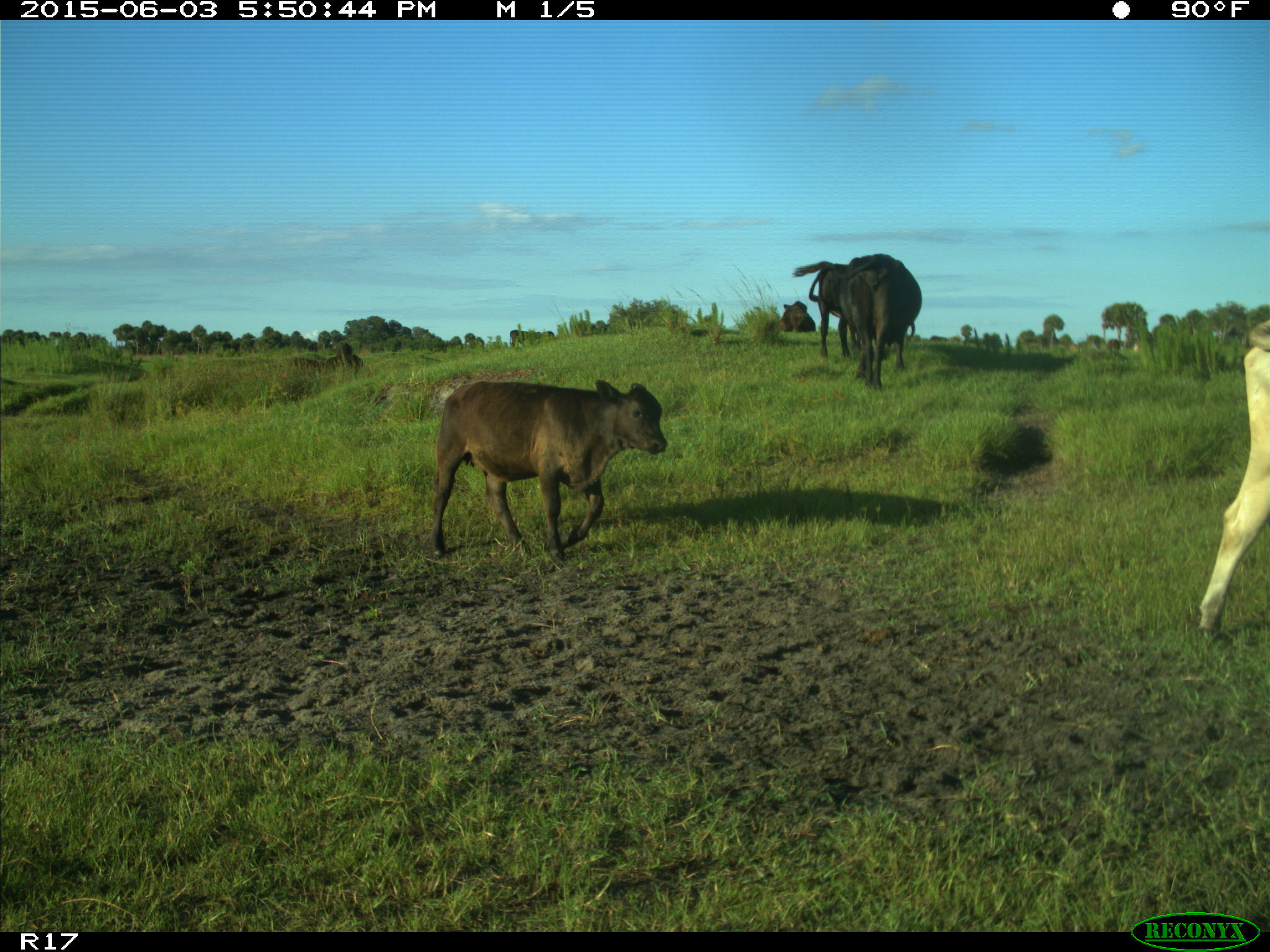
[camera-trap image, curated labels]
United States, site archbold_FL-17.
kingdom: Animalia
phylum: Chordata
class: Mammalia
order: Artiodactyla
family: Bovidae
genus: Bos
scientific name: Bos taurus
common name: domestic cow